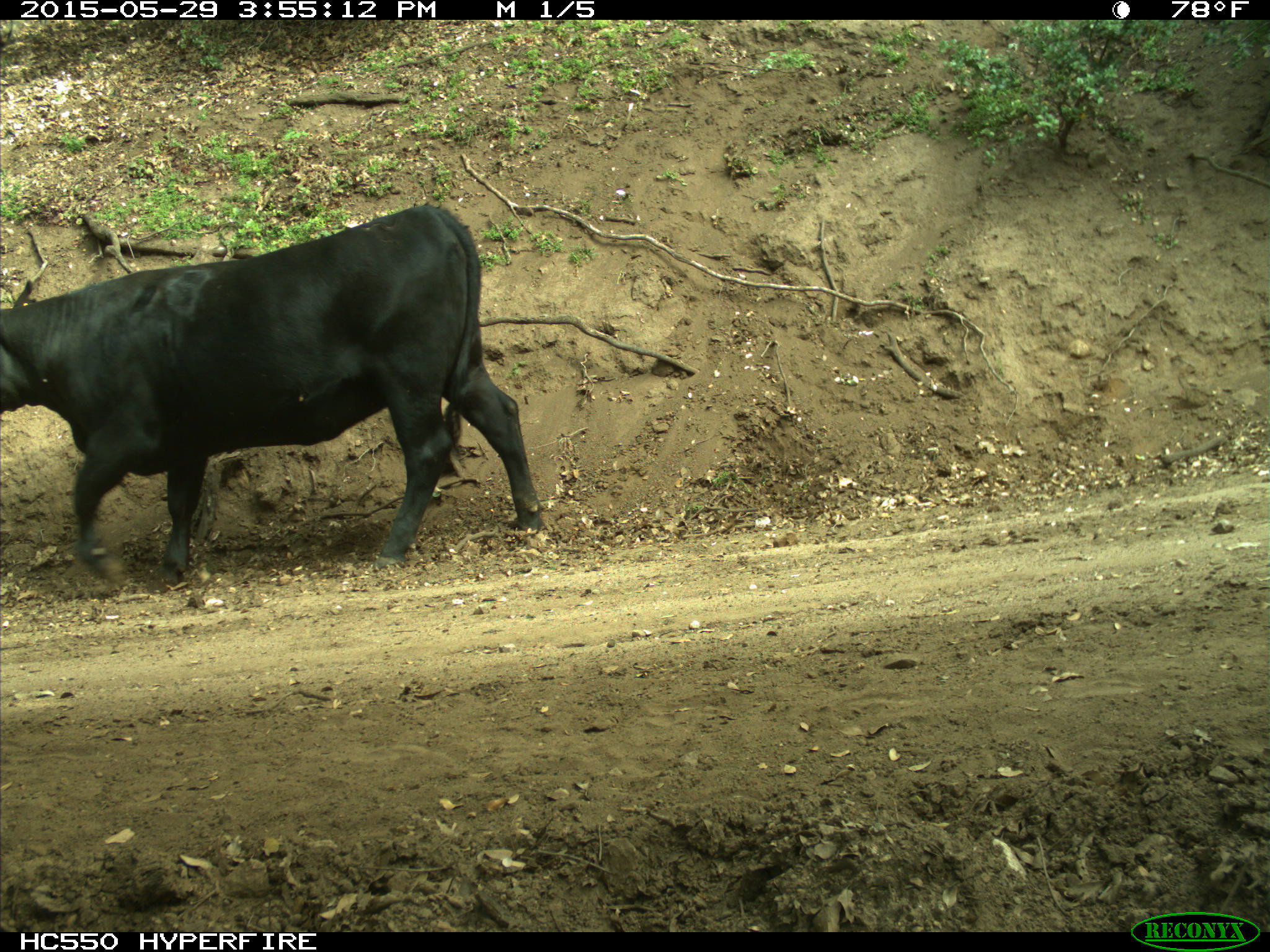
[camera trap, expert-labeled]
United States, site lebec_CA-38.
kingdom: Animalia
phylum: Chordata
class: Mammalia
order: Artiodactyla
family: Bovidae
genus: Bos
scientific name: Bos taurus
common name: domestic cow